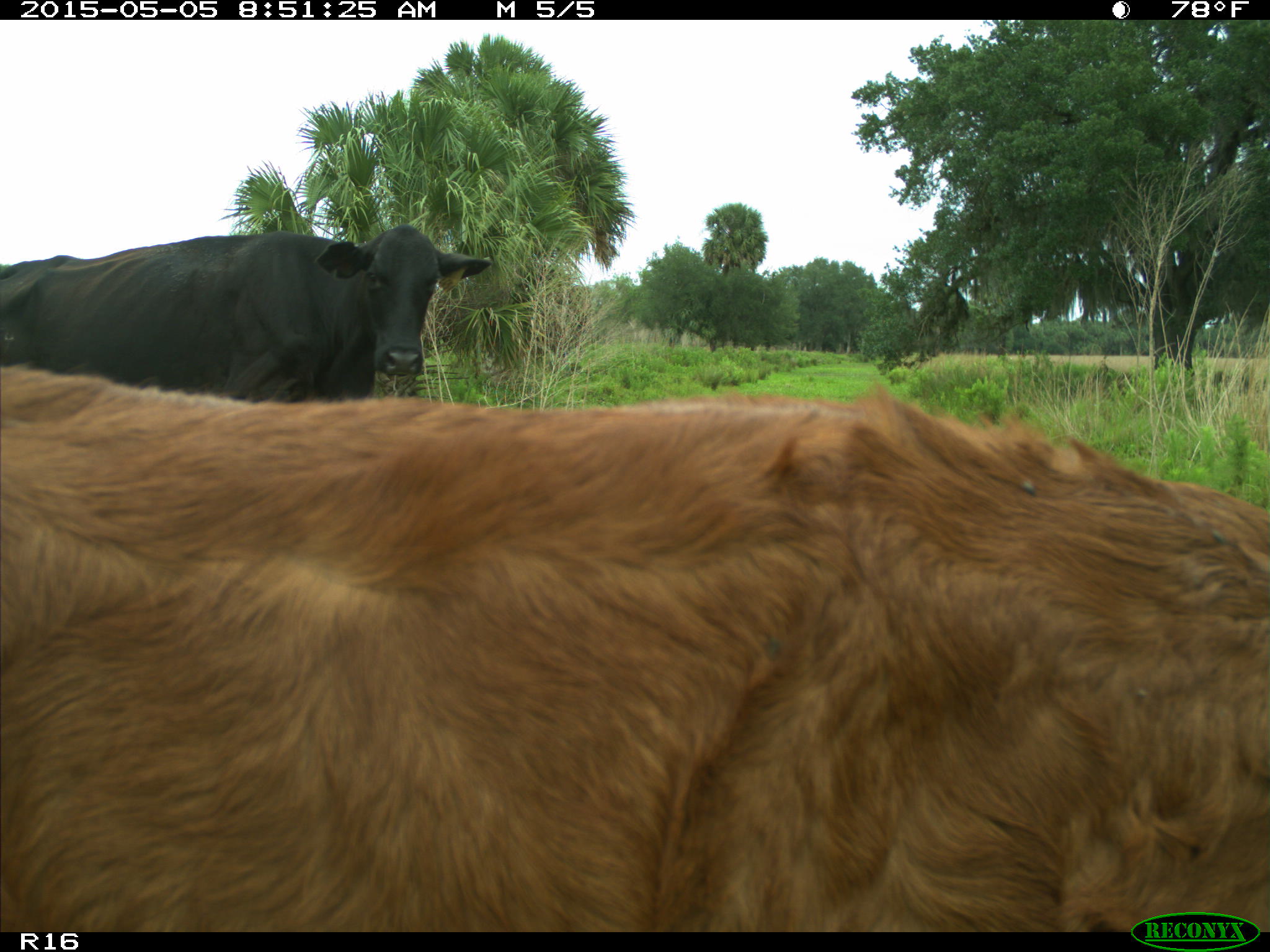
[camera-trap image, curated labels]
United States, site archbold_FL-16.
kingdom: Animalia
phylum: Chordata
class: Mammalia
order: Artiodactyla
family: Bovidae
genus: Bos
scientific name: Bos taurus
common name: domestic cow